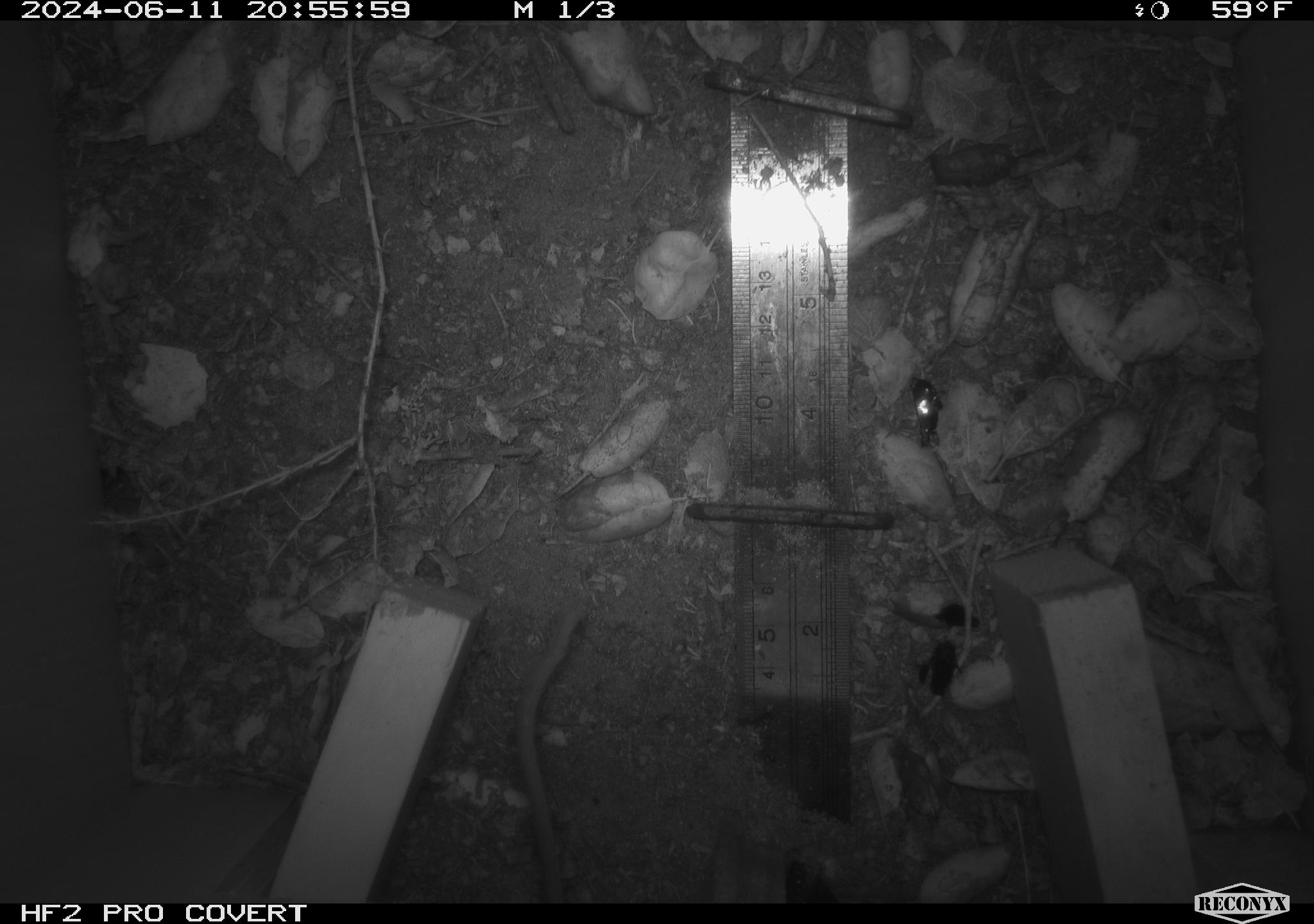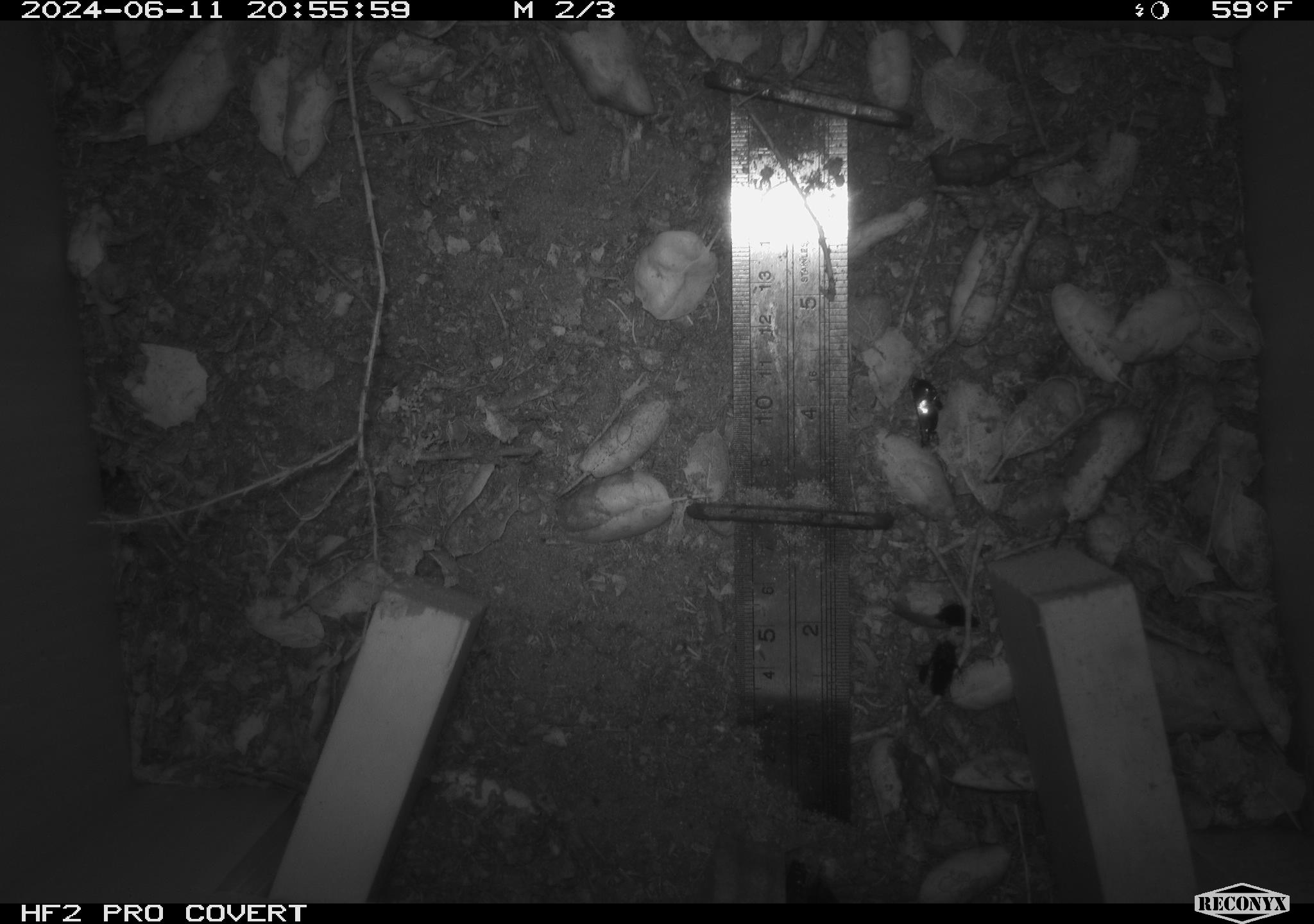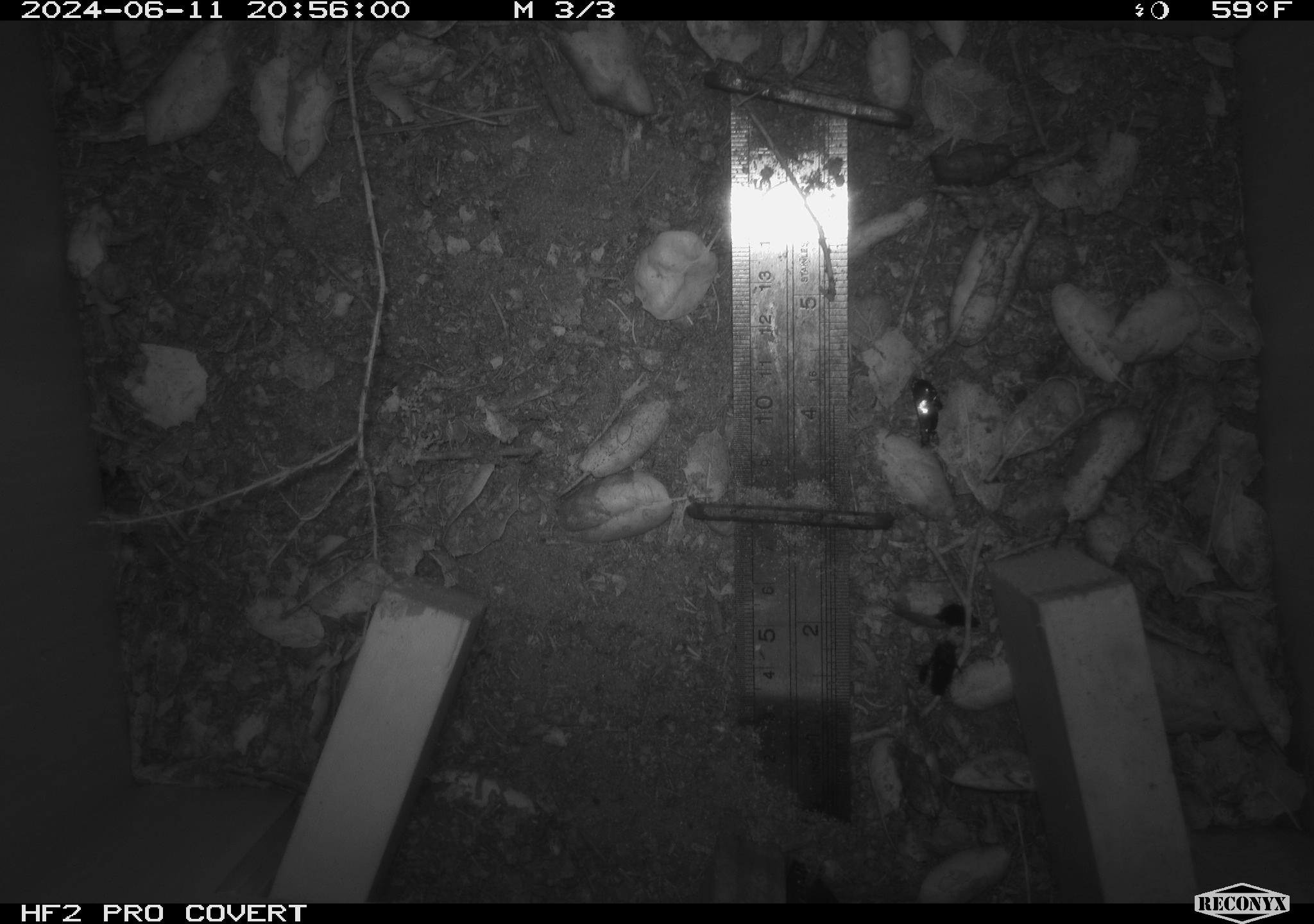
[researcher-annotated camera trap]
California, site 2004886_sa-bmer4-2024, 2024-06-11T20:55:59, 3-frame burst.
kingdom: Animalia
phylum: Chordata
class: Mammalia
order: Rodentia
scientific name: Rodentia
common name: woodrat or rat or mouse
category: woodrat or rat or mouse species